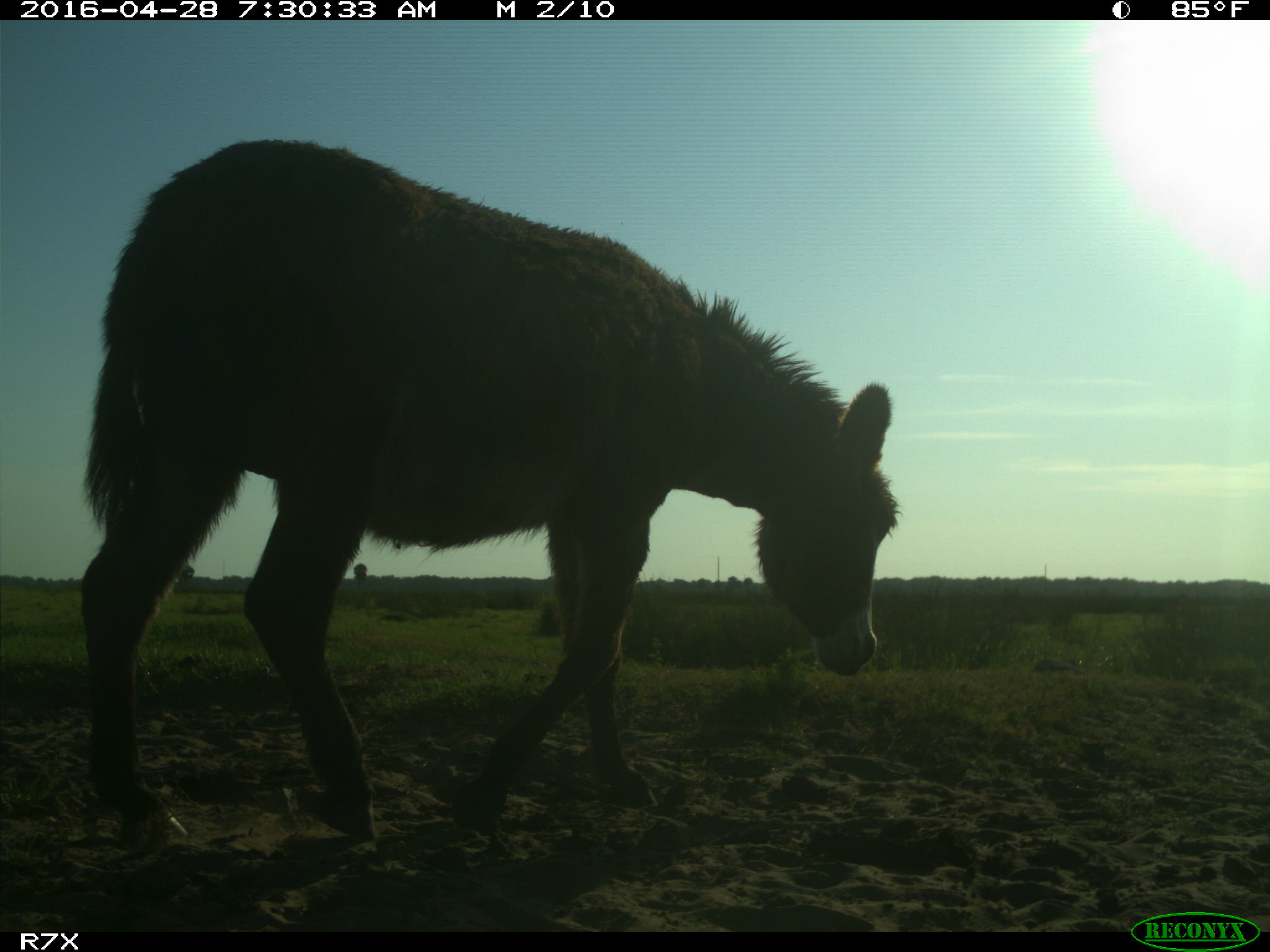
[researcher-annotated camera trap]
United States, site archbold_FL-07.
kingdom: Animalia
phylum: Chordata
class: Mammalia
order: Artiodactyla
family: Bovidae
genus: Bos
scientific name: Bos taurus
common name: domestic cow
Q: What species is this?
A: Bos taurus (domestic cow).